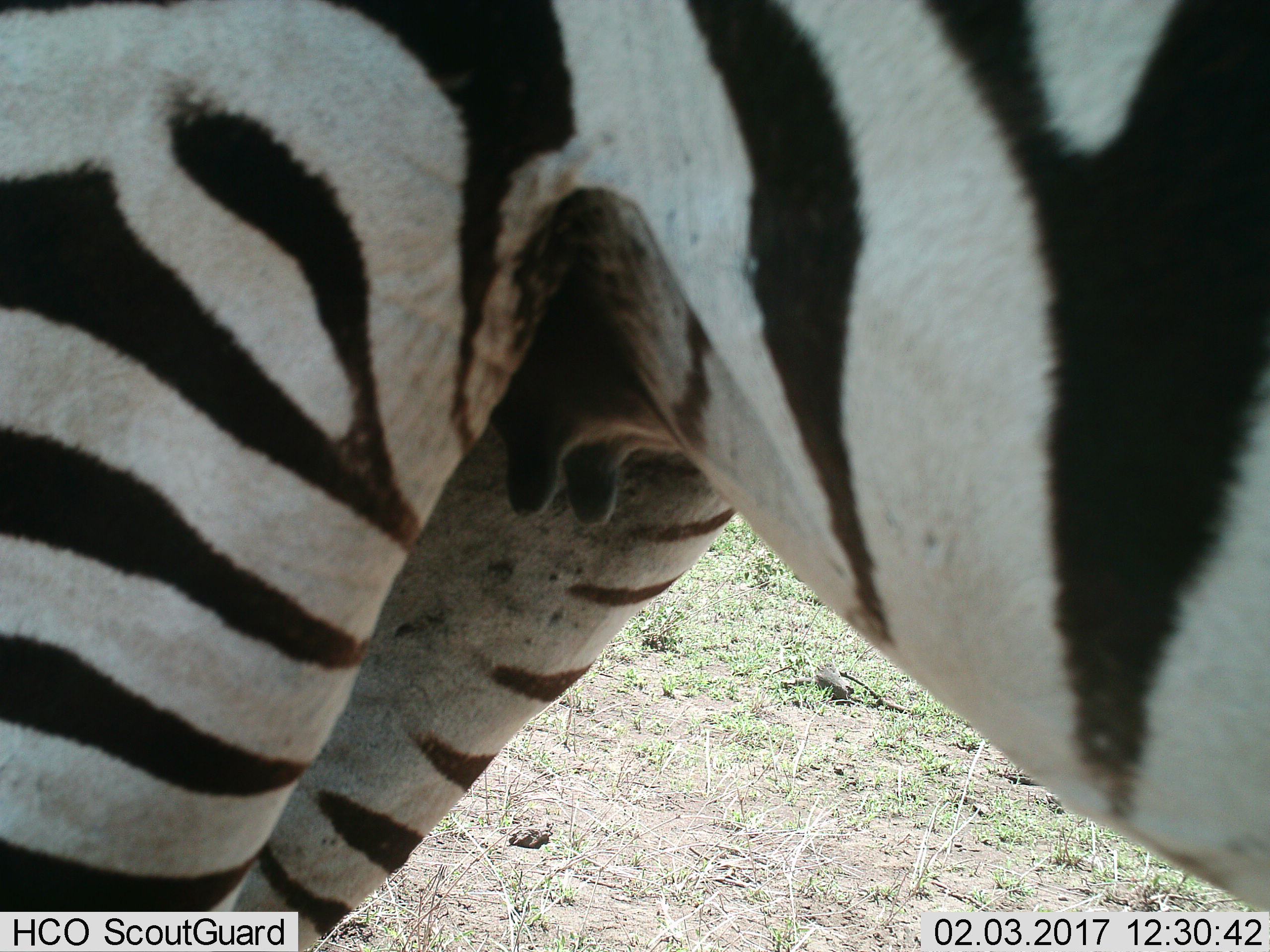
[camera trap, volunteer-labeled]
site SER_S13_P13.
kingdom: Animalia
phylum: Chordata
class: Mammalia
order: Perissodactyla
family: Equidae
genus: Equus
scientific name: Equus quagga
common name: plains zebra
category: zebraplains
Zebraplains (plains zebra) (Equus quagga), count 1. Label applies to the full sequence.